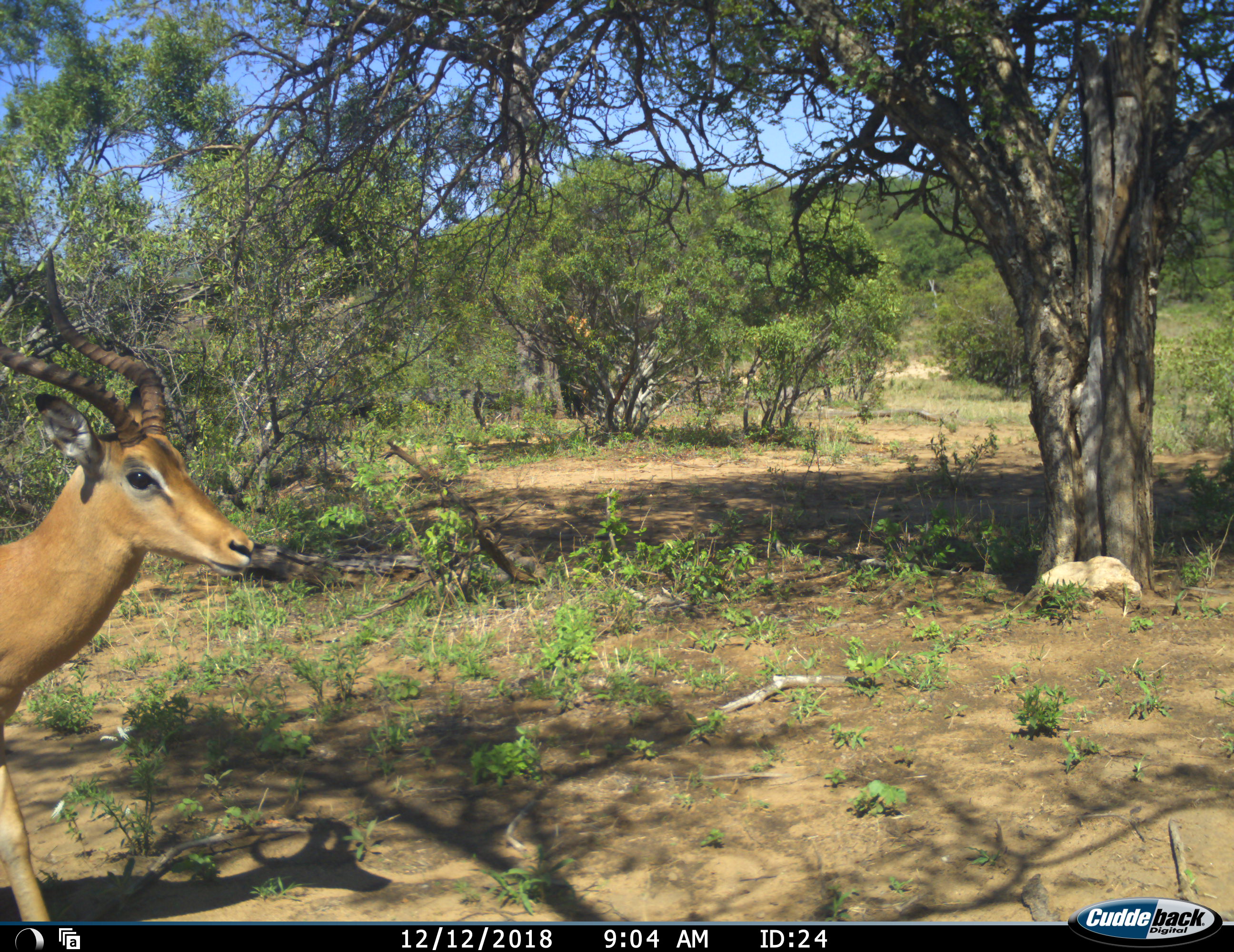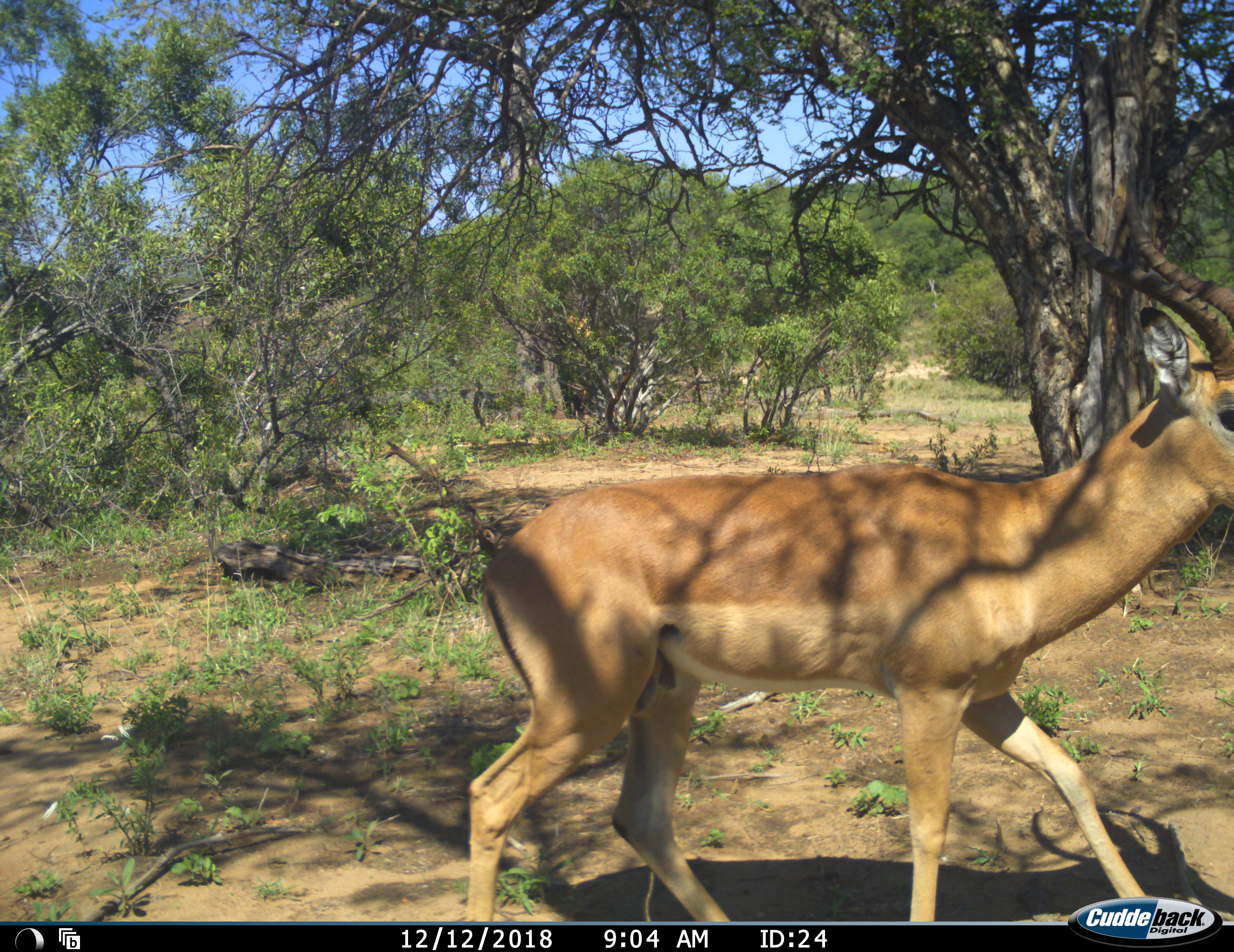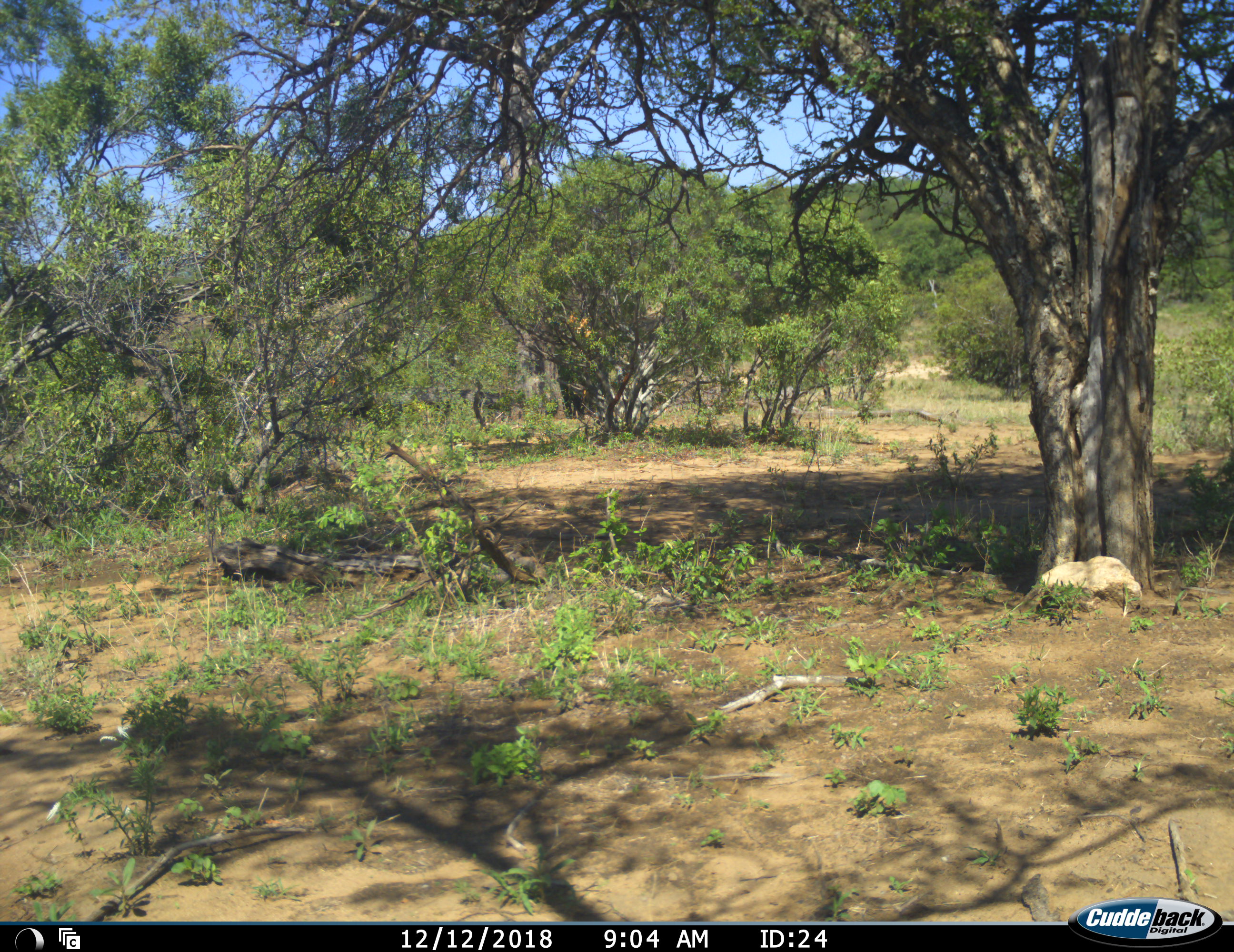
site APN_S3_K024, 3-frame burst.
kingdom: Animalia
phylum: Chordata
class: Mammalia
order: Artiodactyla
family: Bovidae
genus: Aepyceros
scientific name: Aepyceros melampus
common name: impala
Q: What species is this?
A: Impala (Aepyceros melampus).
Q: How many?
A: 1.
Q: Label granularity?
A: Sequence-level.